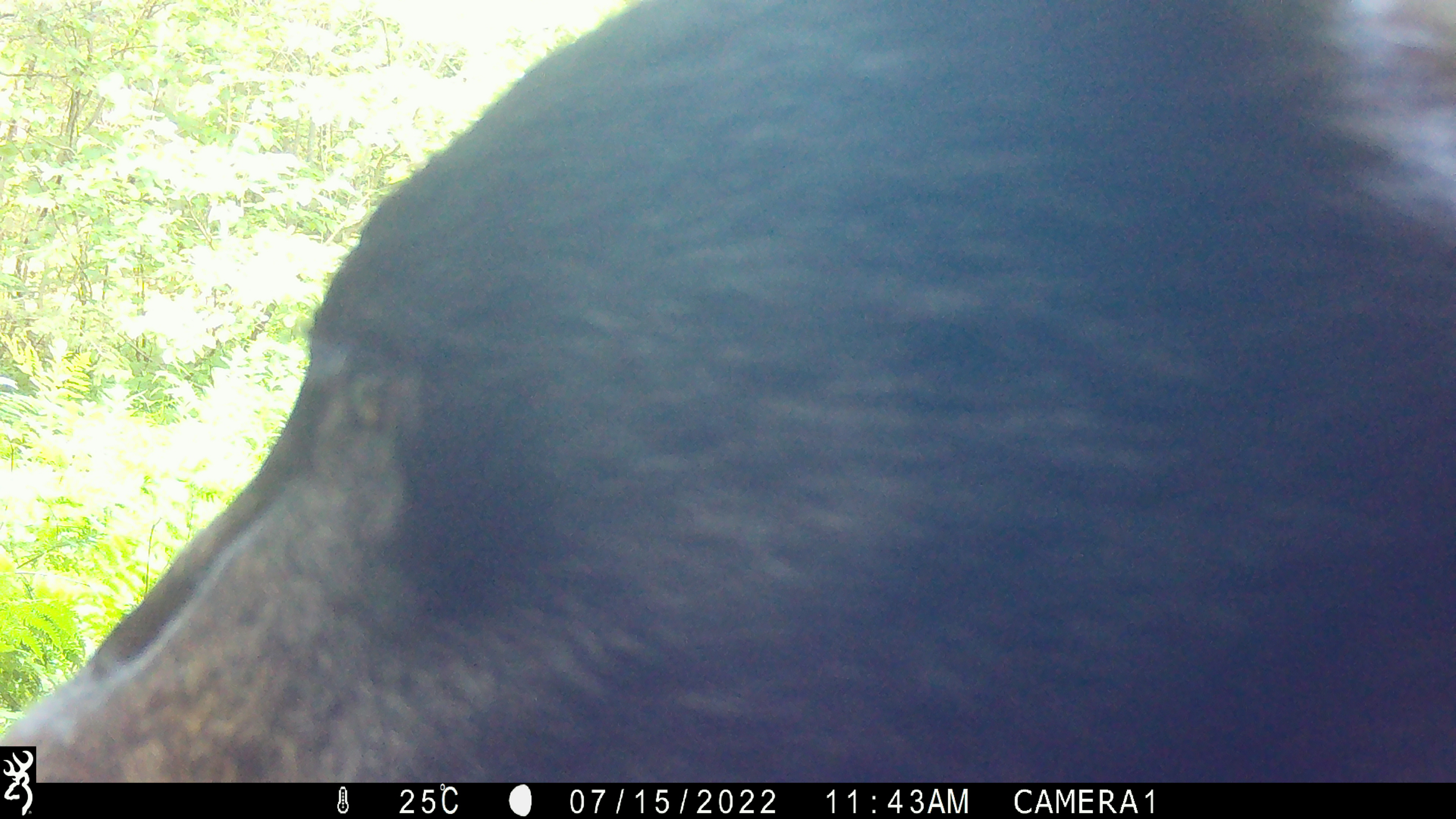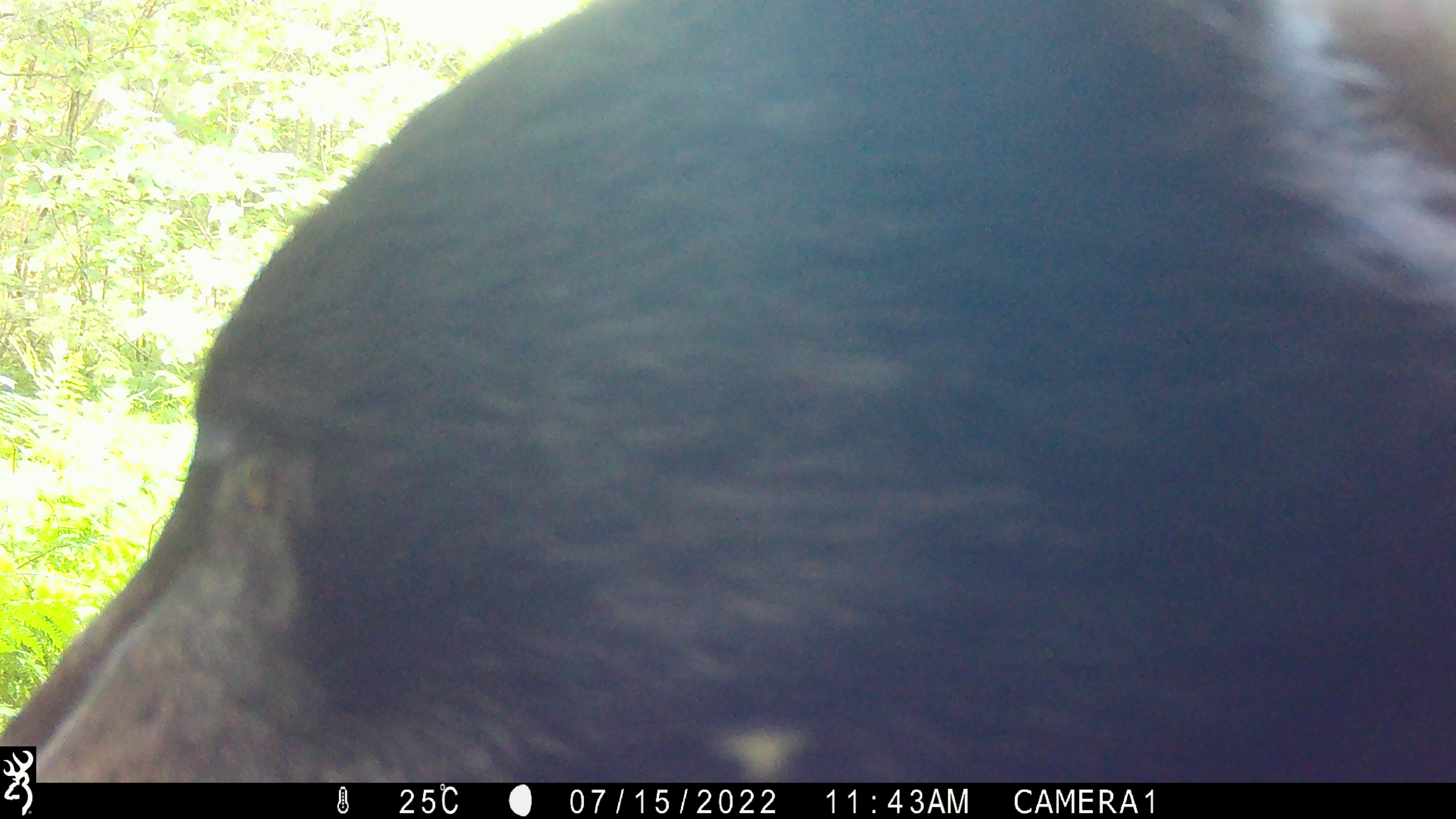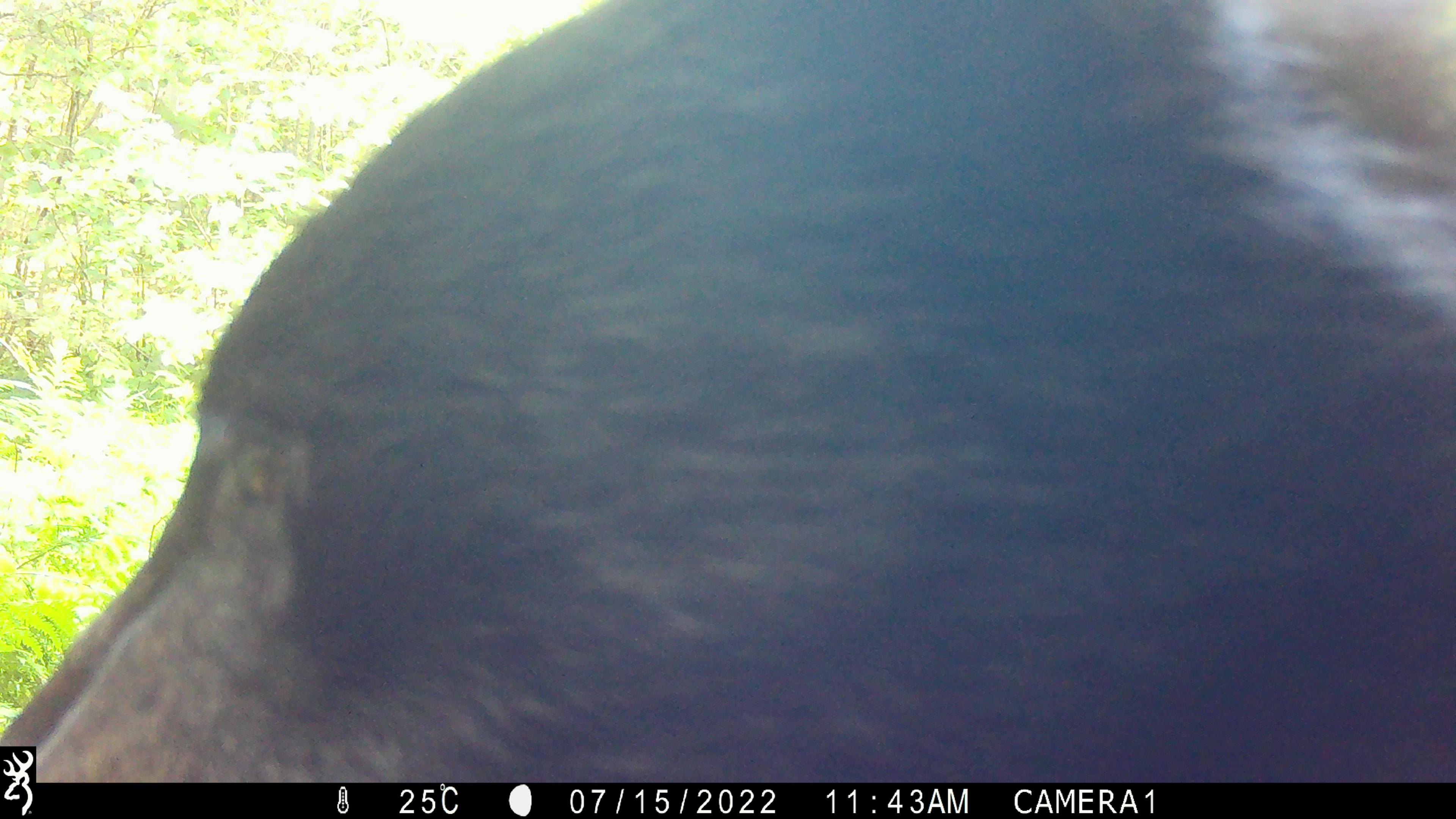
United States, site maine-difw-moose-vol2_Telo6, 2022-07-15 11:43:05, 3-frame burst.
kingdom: Animalia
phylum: Chordata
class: Mammalia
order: Carnivora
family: Ursidae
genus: Ursus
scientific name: Ursus americanus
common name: black bear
Black bear (Ursus americanus).